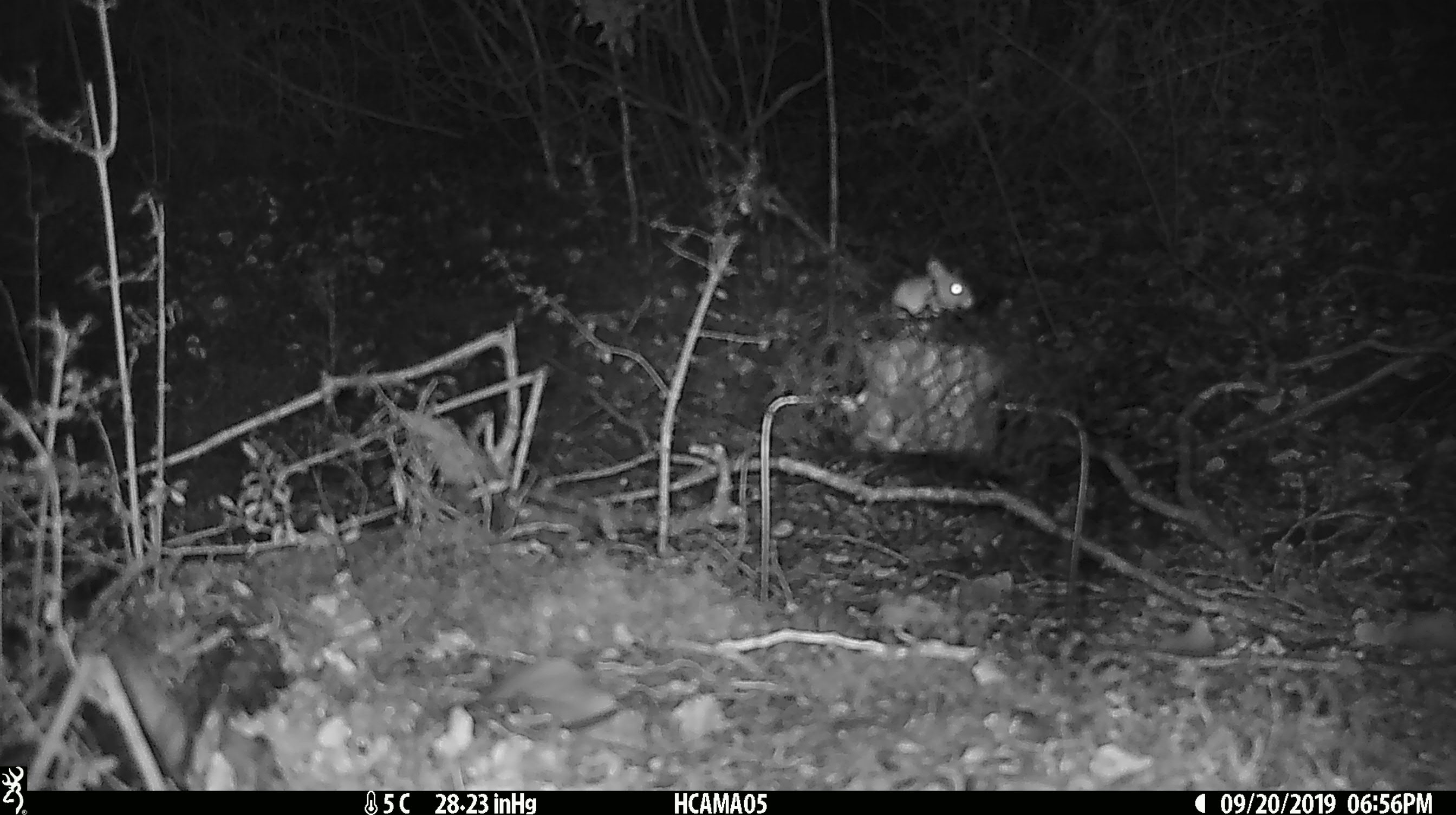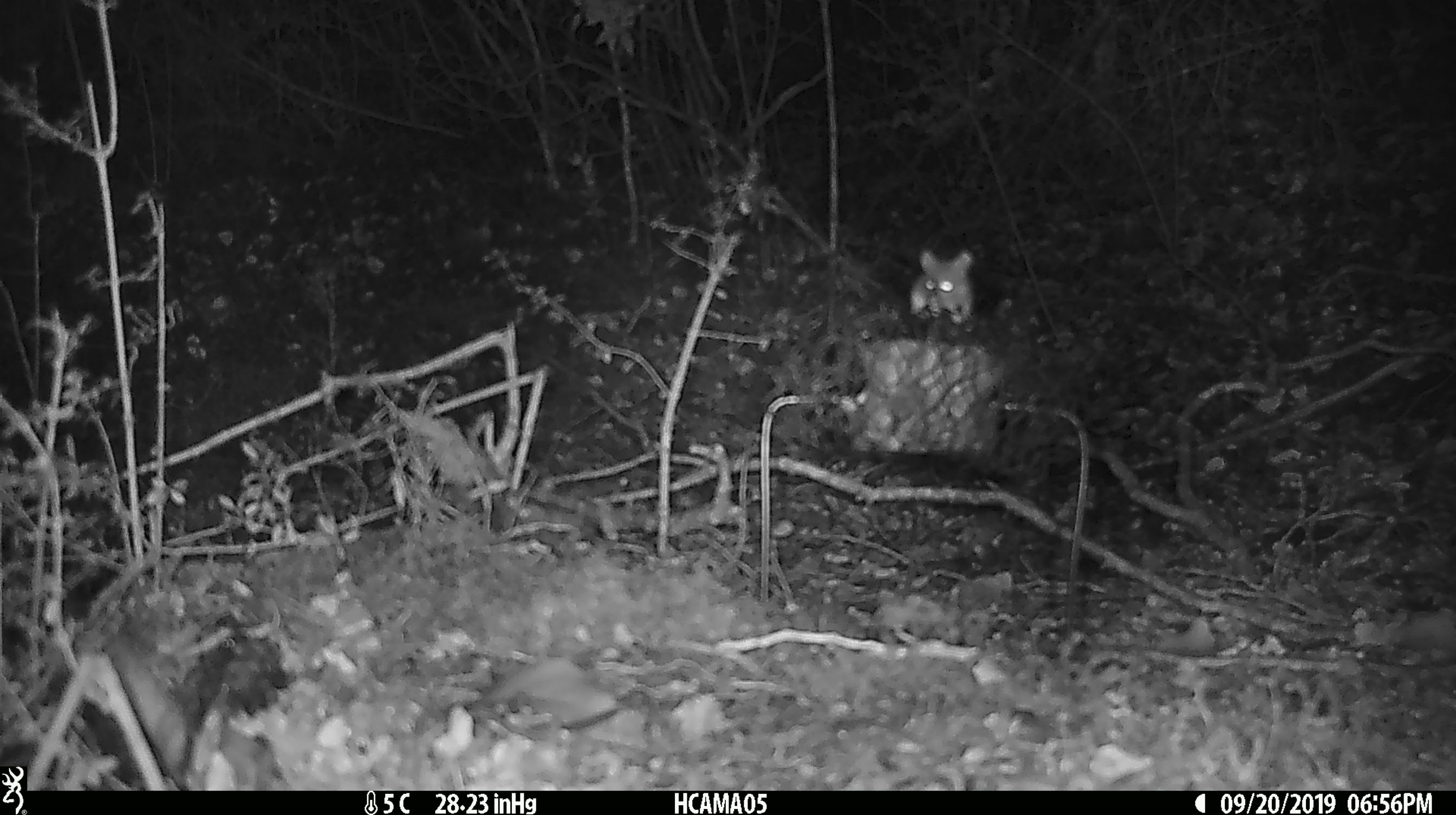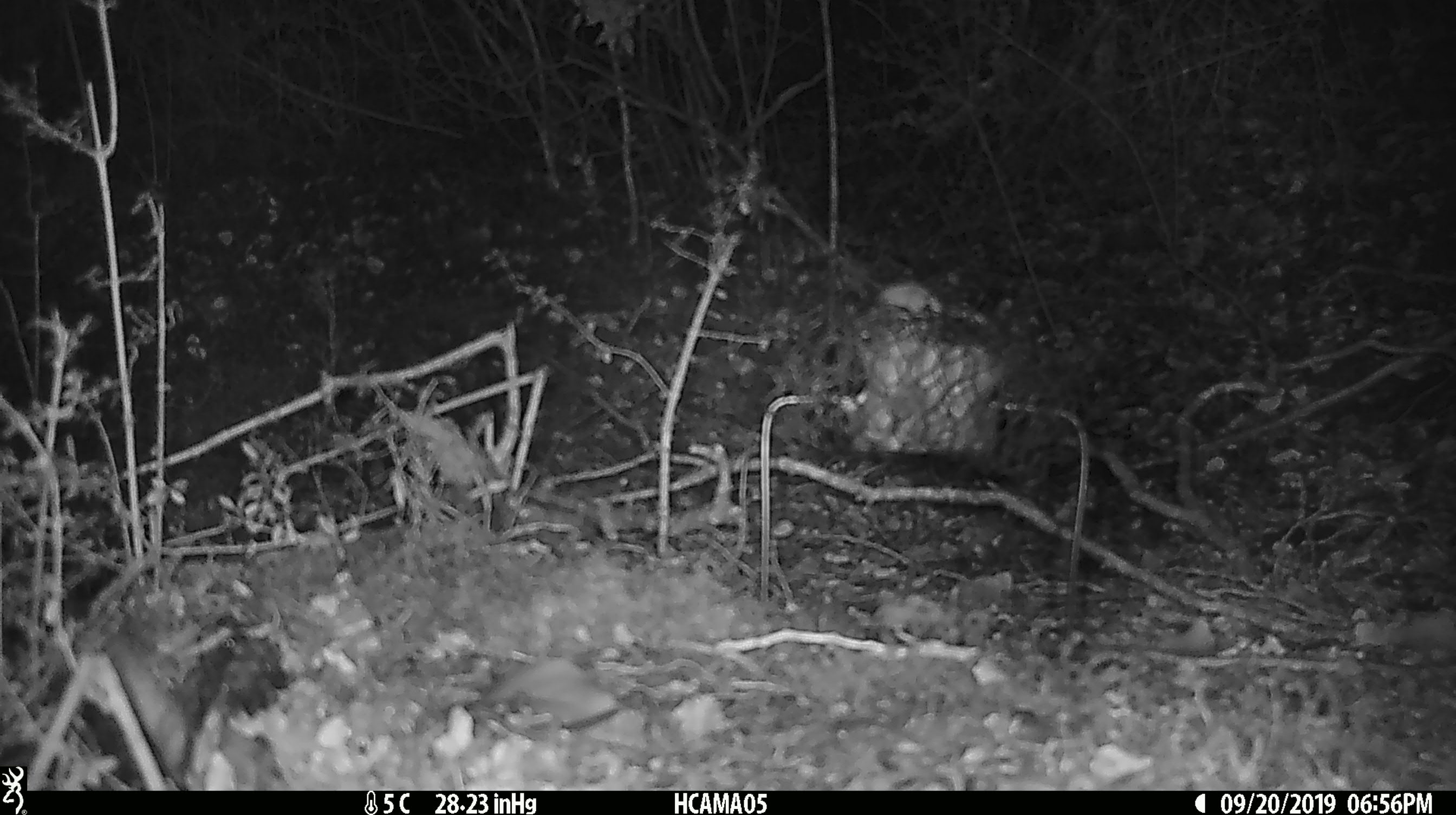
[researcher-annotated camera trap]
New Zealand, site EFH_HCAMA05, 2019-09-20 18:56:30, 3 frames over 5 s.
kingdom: Animalia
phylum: Chordata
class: Mammalia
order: Rodentia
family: Muridae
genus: Mus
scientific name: Mus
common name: mouse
Mouse (Mus).